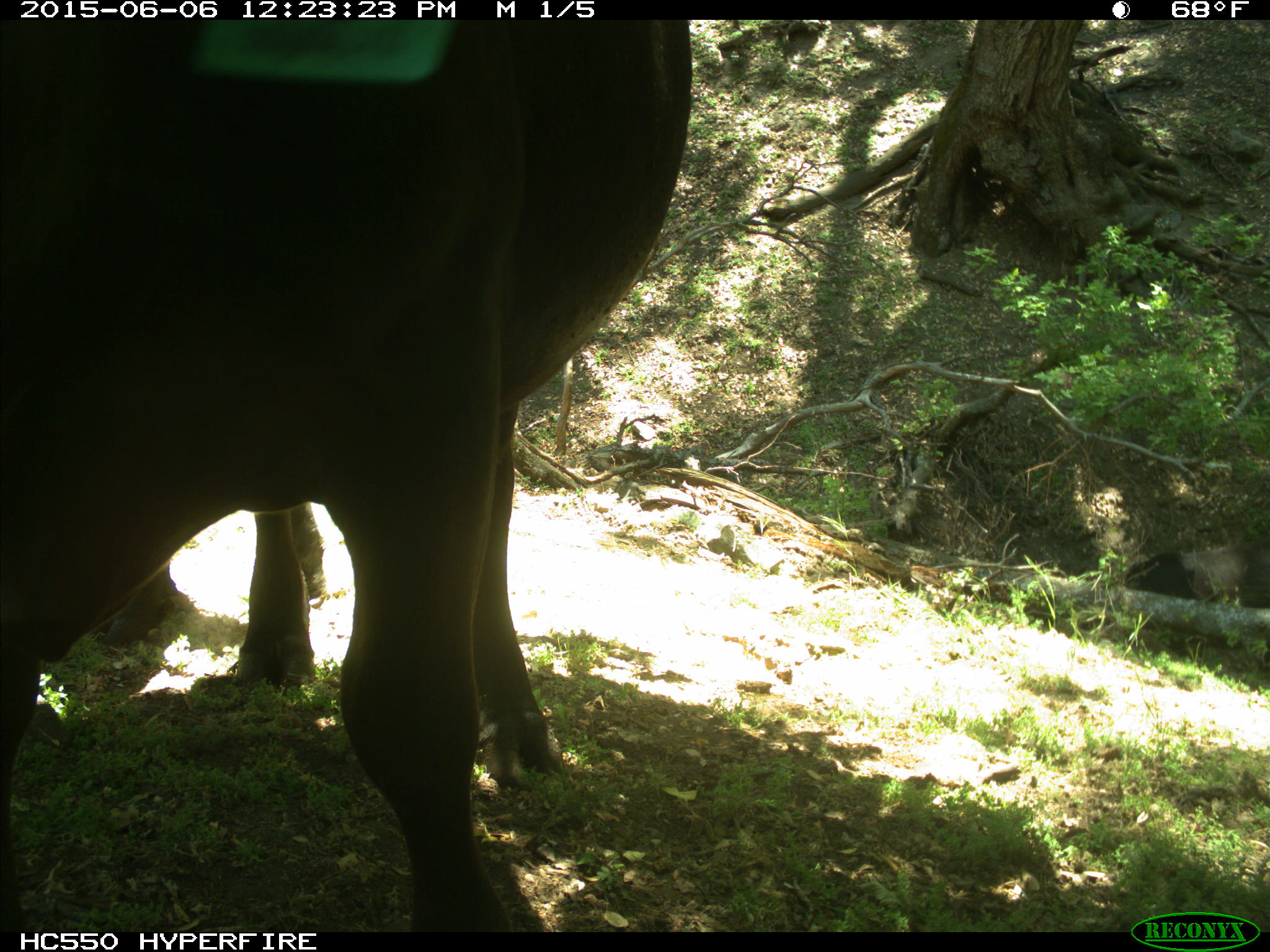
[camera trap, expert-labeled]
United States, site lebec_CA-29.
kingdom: Animalia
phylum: Chordata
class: Mammalia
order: Artiodactyla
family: Bovidae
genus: Bos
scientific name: Bos taurus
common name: domestic cow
Bos taurus (domestic cow).